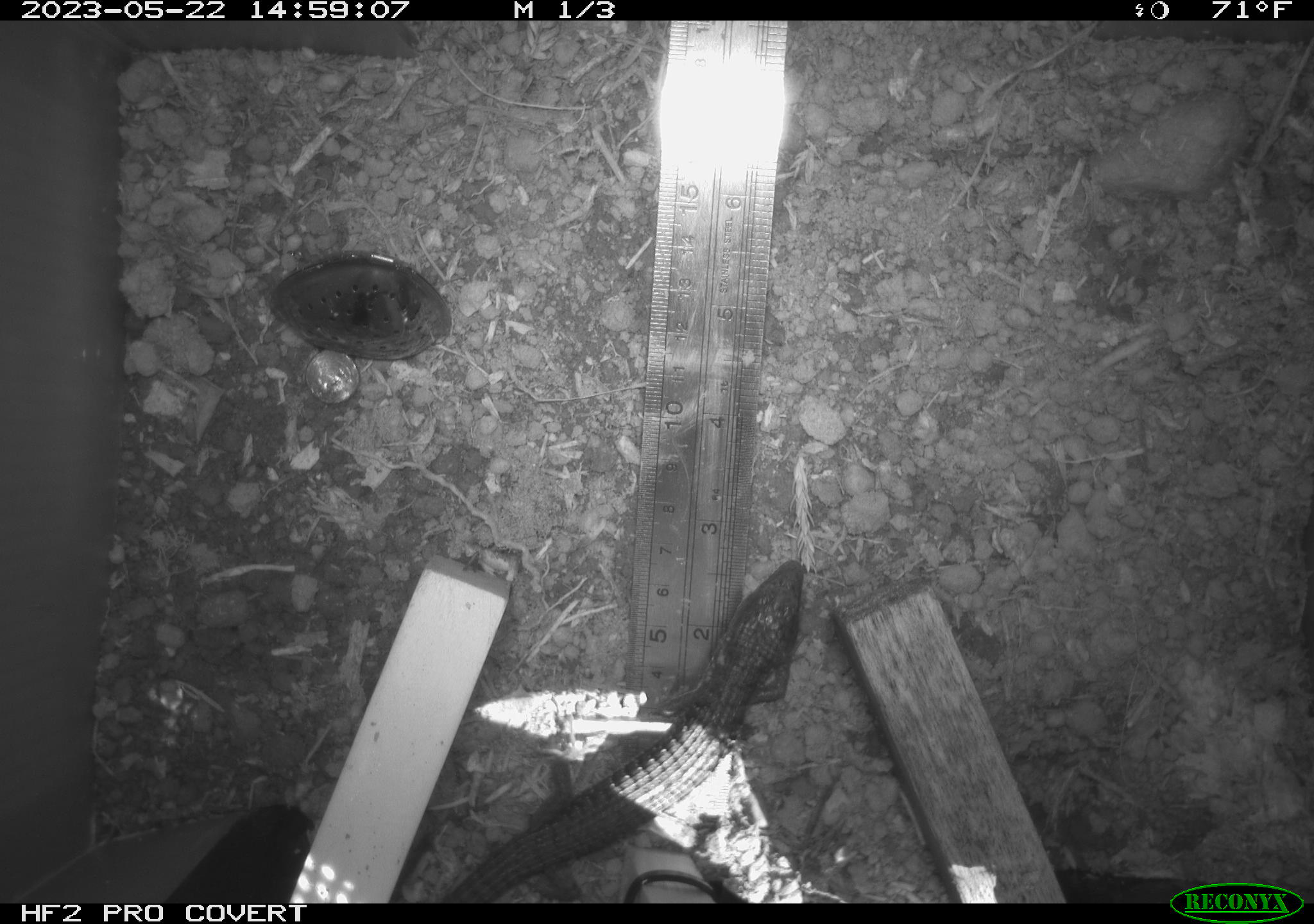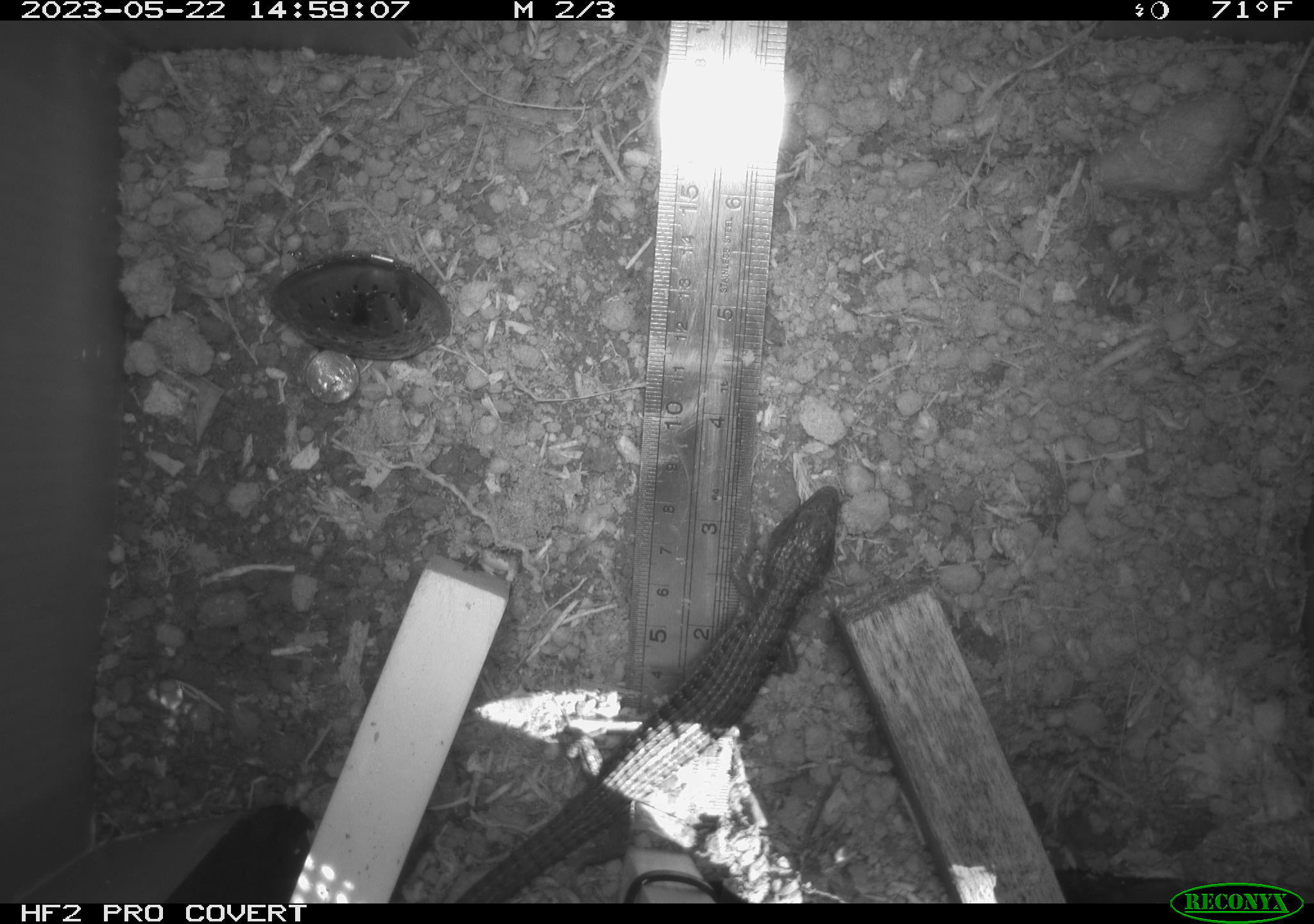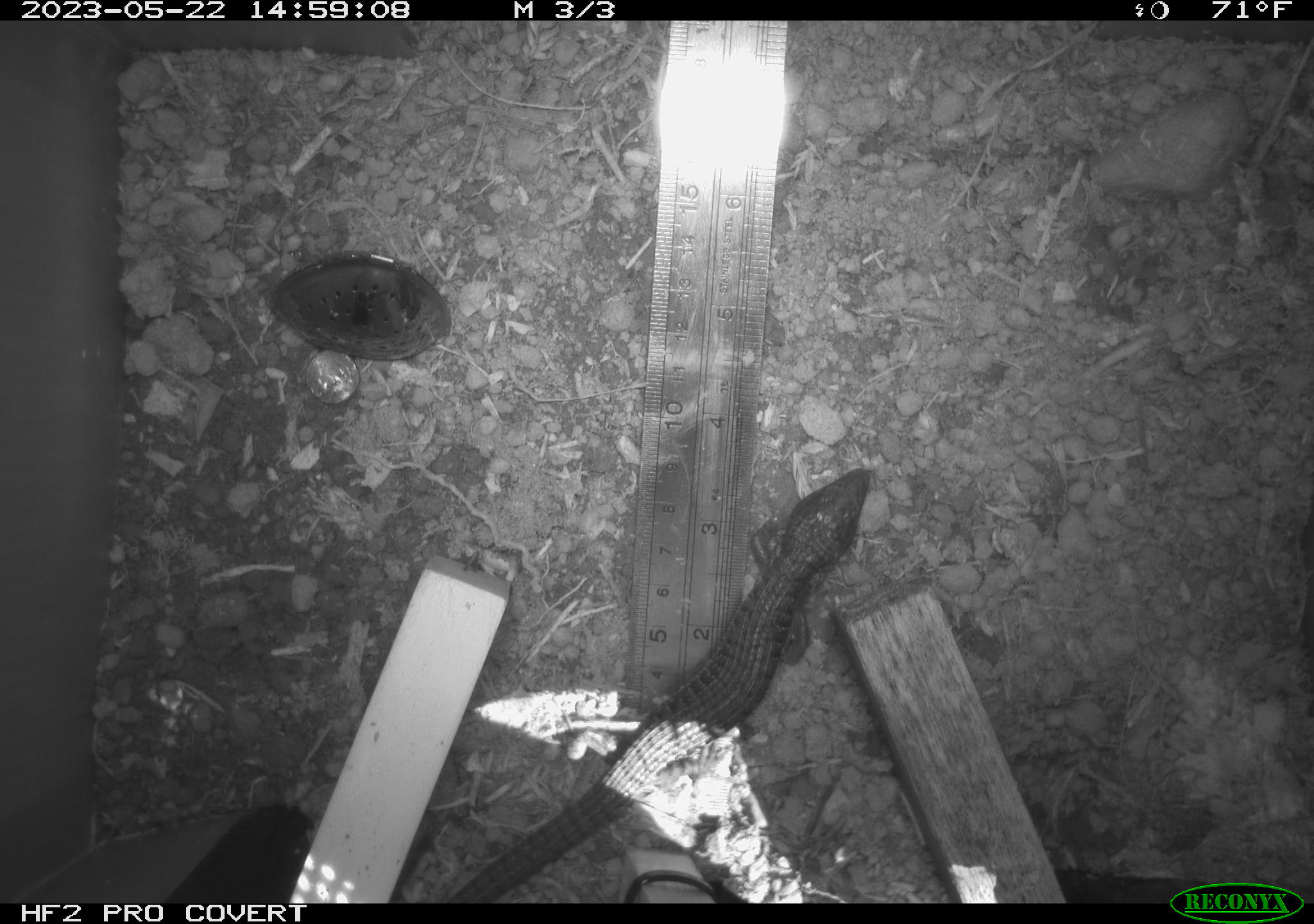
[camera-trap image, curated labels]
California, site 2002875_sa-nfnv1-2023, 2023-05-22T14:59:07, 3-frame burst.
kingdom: Animalia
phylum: Chordata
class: Reptilia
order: Squamata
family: Anguidae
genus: Elgaria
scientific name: Elgaria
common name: alligator lizards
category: elgaria species